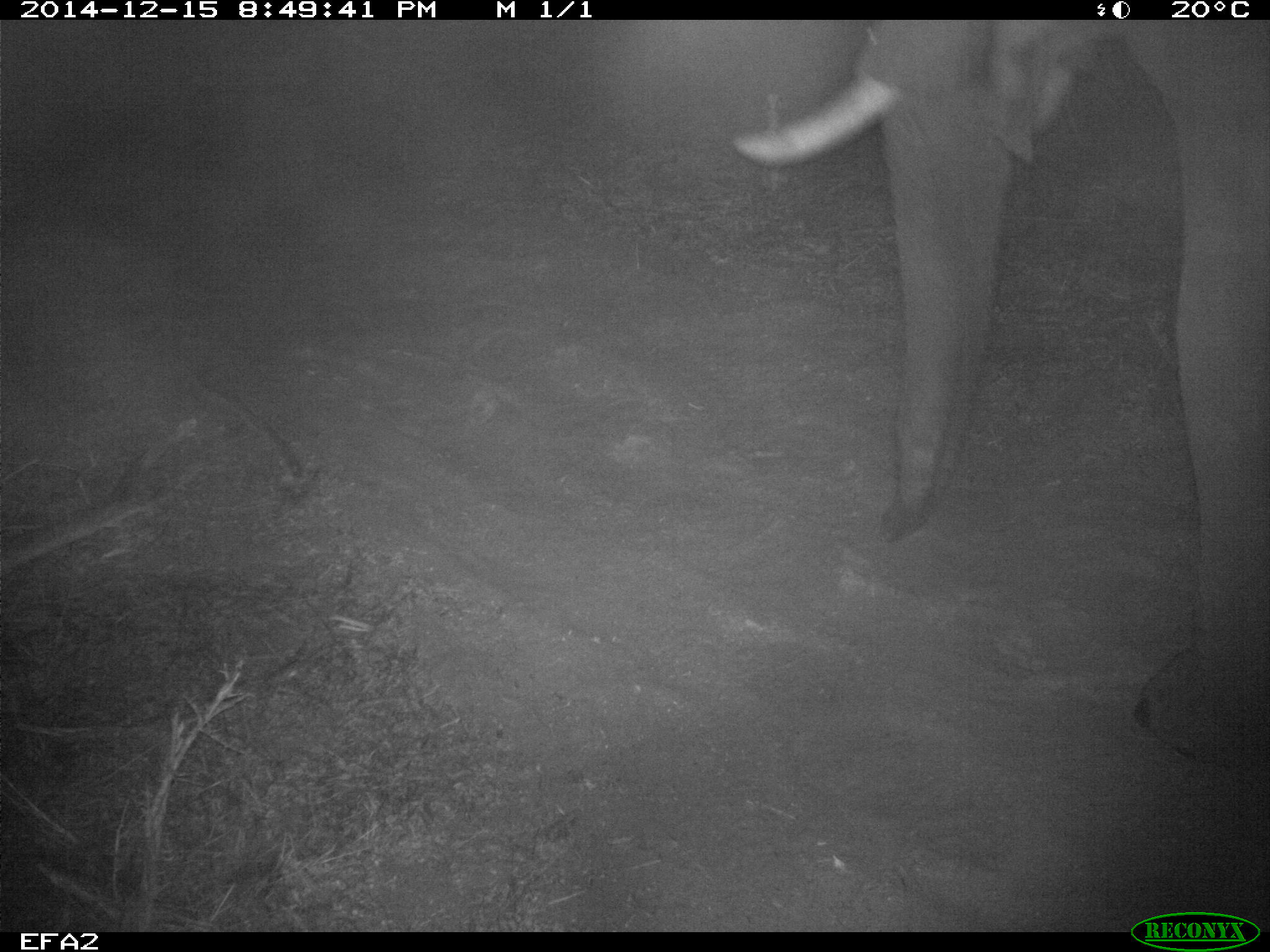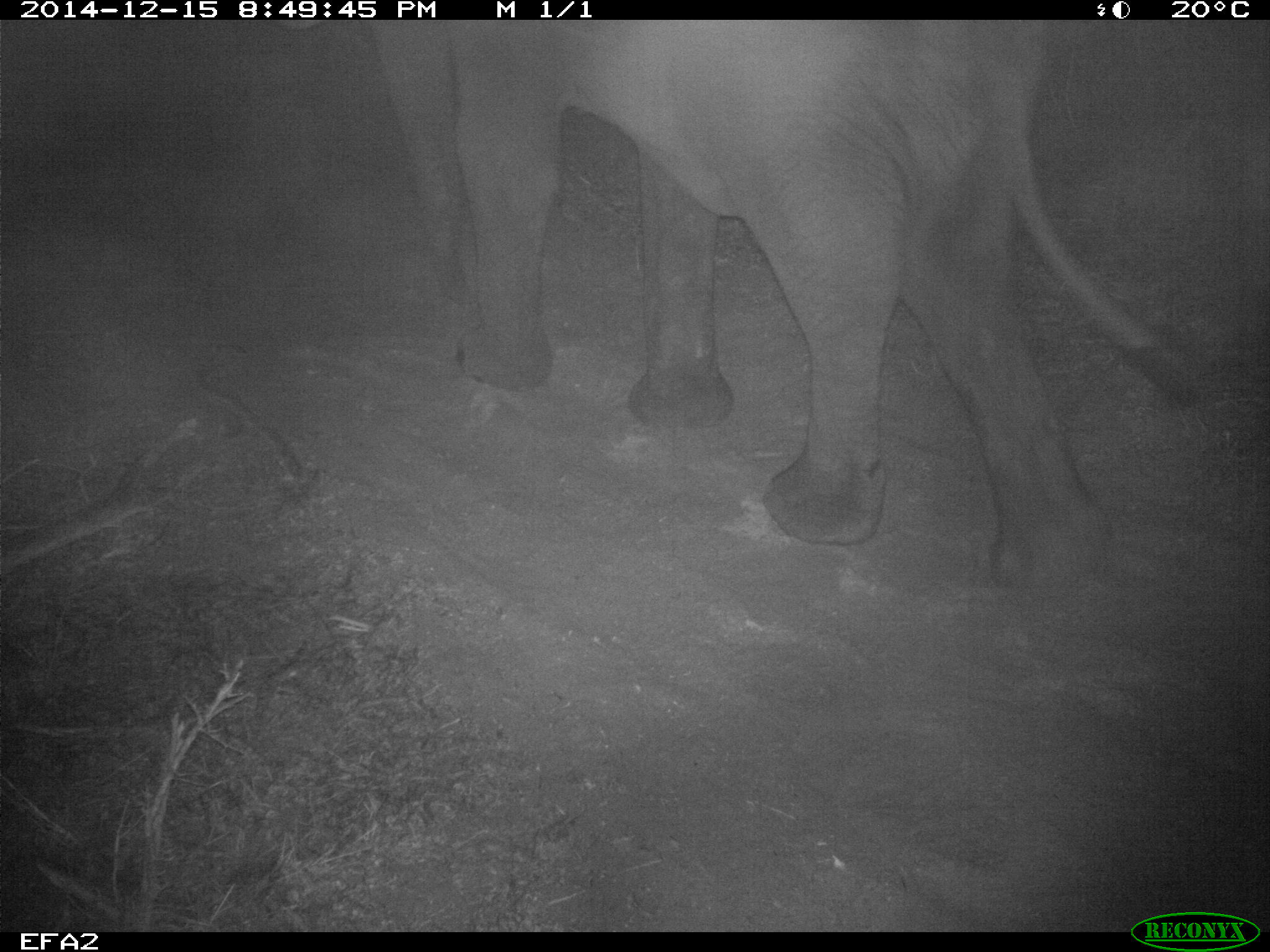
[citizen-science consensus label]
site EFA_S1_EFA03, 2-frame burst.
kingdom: Animalia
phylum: Chordata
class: Mammalia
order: Proboscidea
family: Elephantidae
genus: Loxodonta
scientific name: Loxodonta africana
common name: african bush elephant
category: elephant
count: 1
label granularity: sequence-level